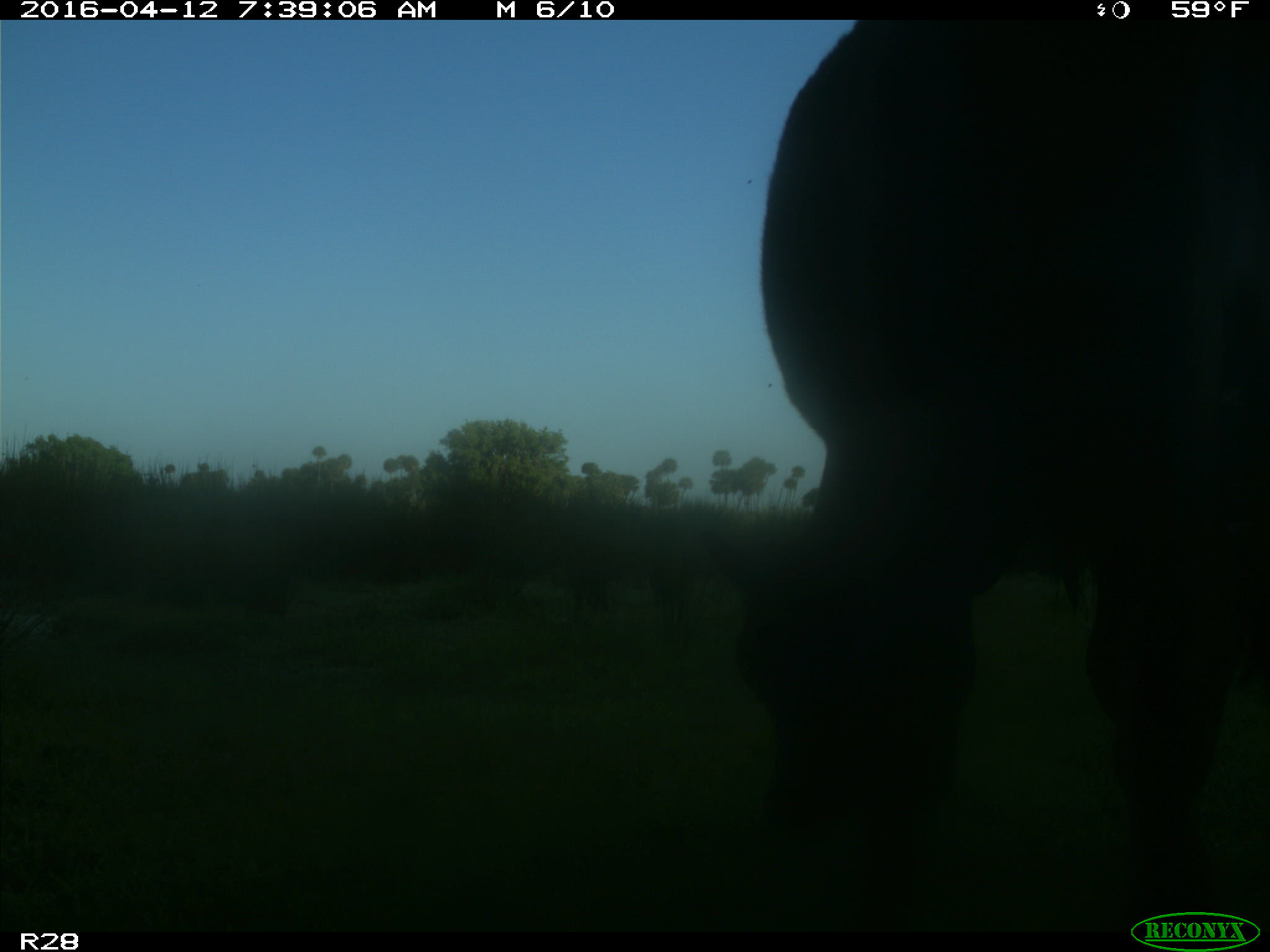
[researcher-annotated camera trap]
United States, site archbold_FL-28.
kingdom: Animalia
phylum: Chordata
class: Mammalia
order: Artiodactyla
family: Bovidae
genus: Bos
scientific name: Bos taurus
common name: domestic cow